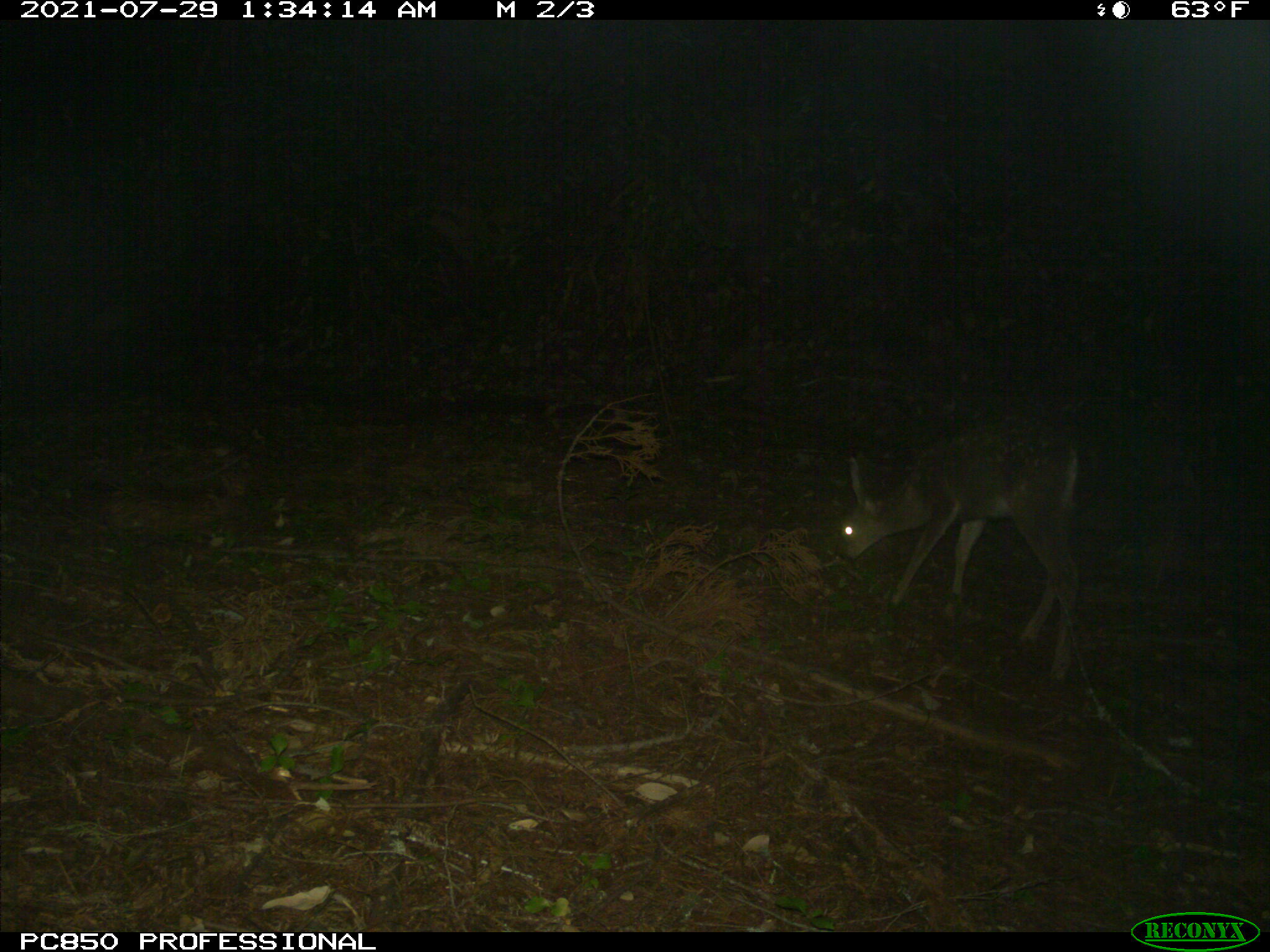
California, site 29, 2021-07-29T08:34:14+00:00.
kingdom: Animalia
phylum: Chordata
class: Mammalia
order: Artiodactyla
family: Cervidae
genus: Odocoileus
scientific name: Odocoileus hemionus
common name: mule deer